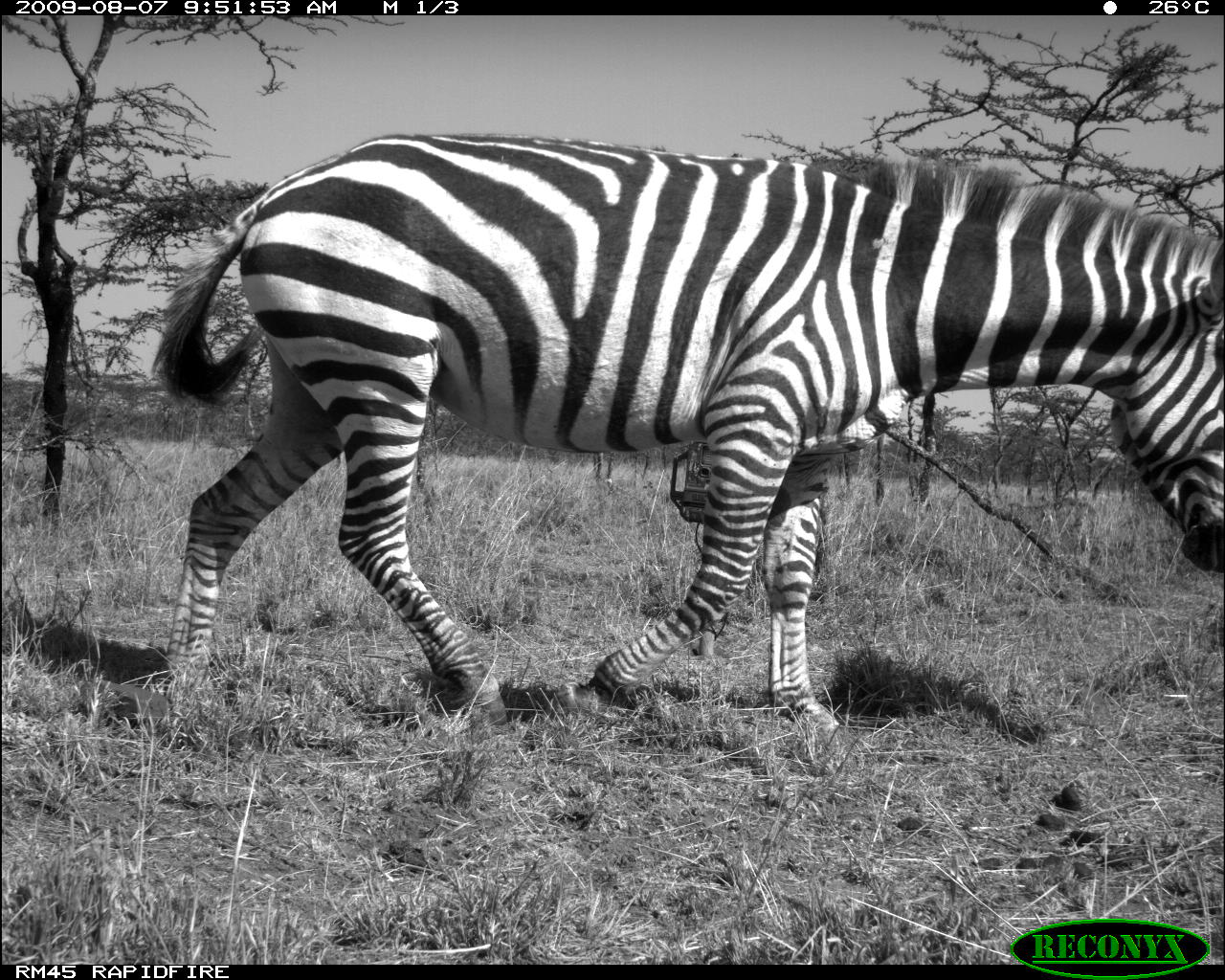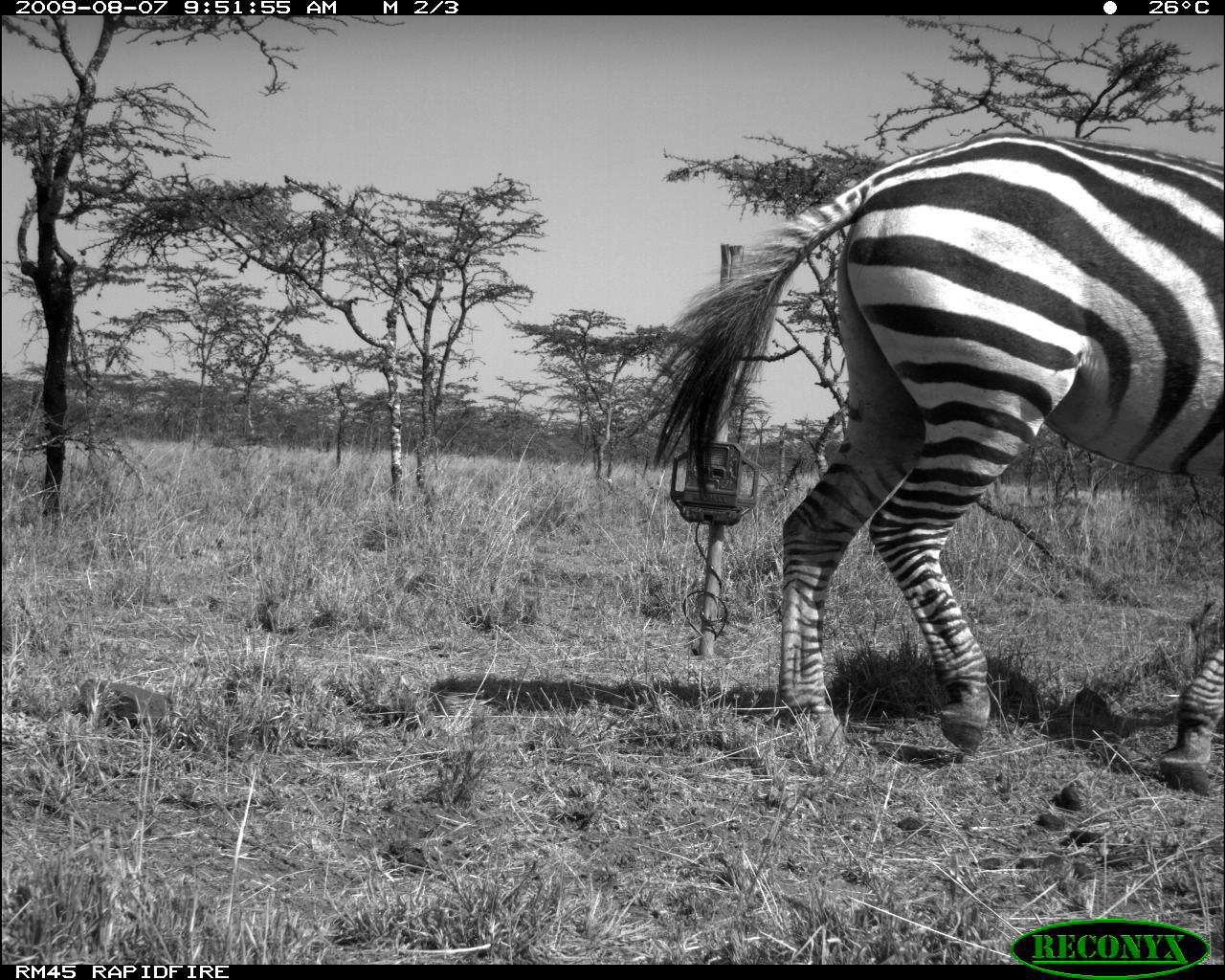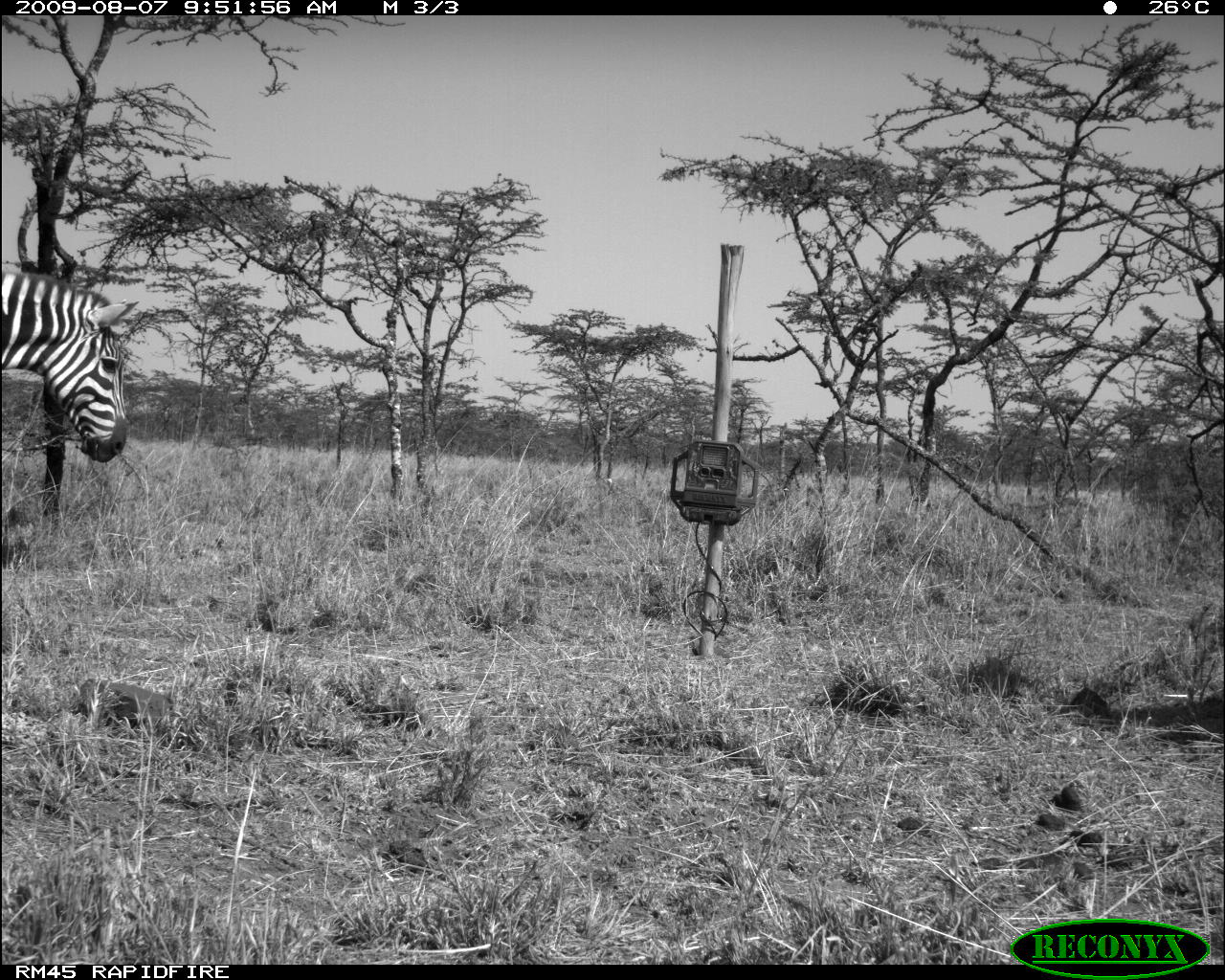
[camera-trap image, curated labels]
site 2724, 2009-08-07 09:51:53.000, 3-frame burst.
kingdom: Animalia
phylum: Chordata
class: Mammalia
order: Perissodactyla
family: Equidae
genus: Equus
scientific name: Equus quagga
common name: plains zebra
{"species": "Equus quagga (plains zebra)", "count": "1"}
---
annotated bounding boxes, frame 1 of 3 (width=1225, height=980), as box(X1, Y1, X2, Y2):
equus quagga: box(150, 129, 1224, 746)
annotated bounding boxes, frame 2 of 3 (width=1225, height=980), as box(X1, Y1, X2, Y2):
equus quagga: box(652, 139, 1225, 794)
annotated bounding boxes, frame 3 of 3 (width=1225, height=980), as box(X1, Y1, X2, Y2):
equus quagga: box(0, 262, 138, 464)